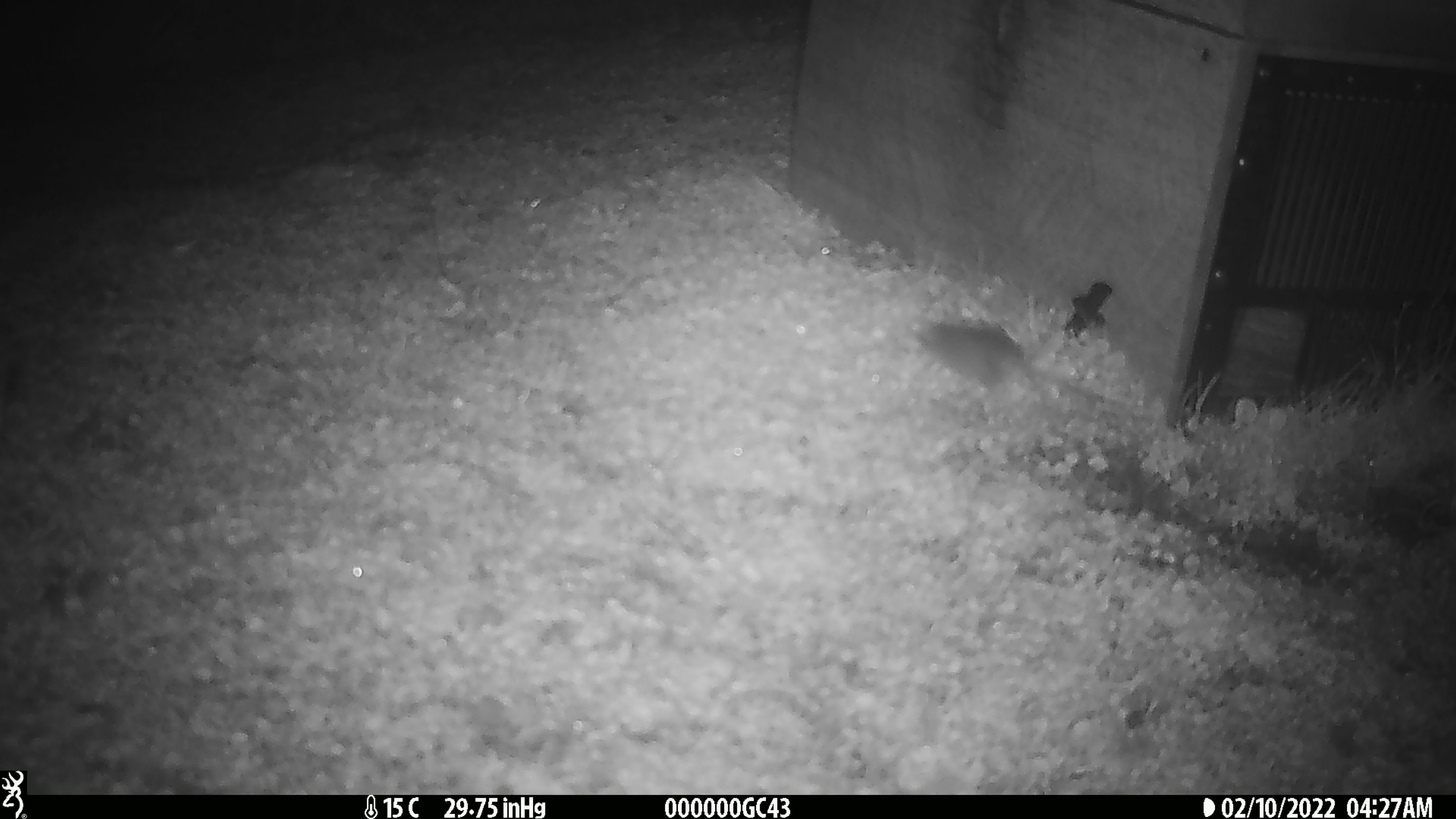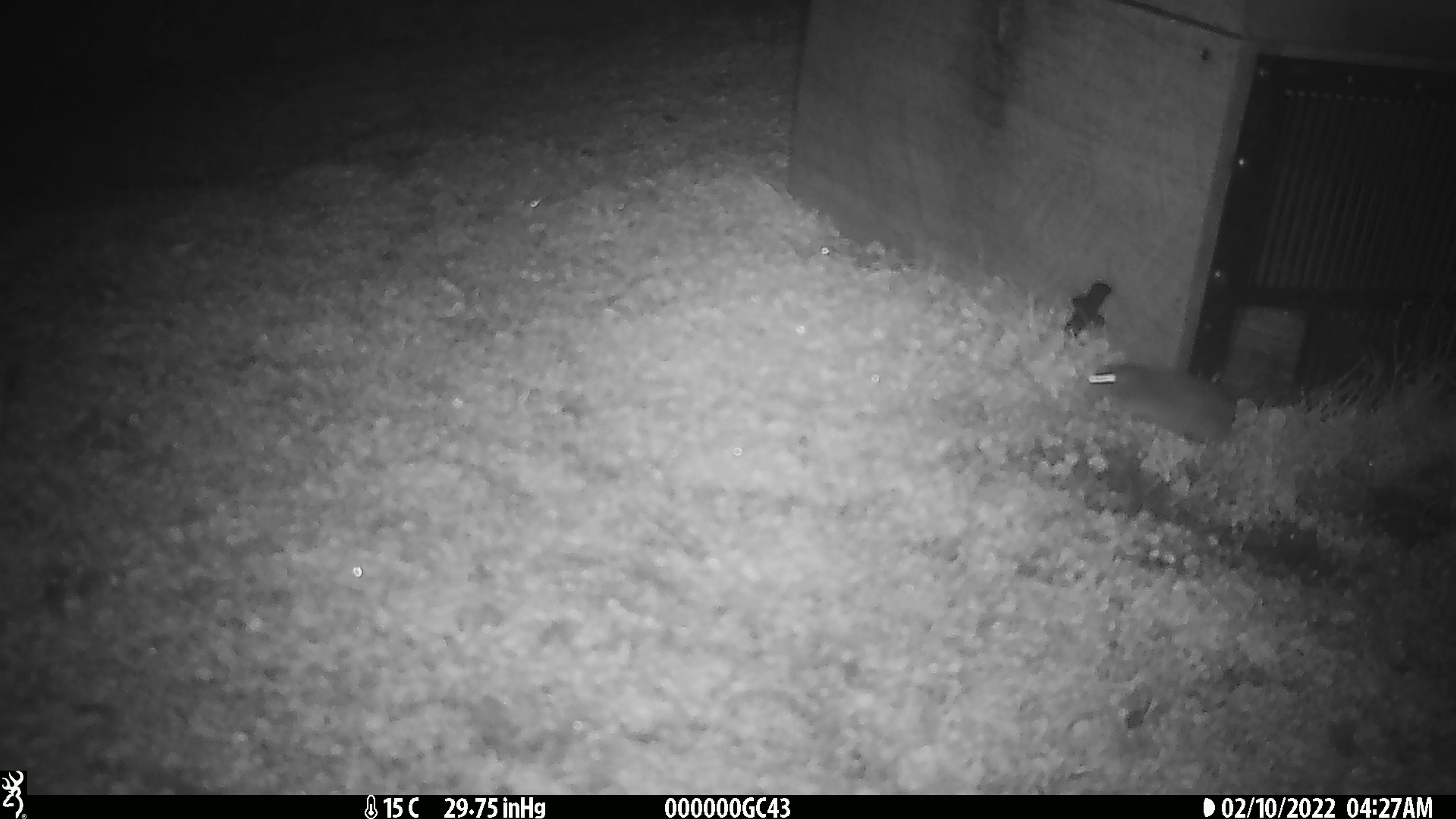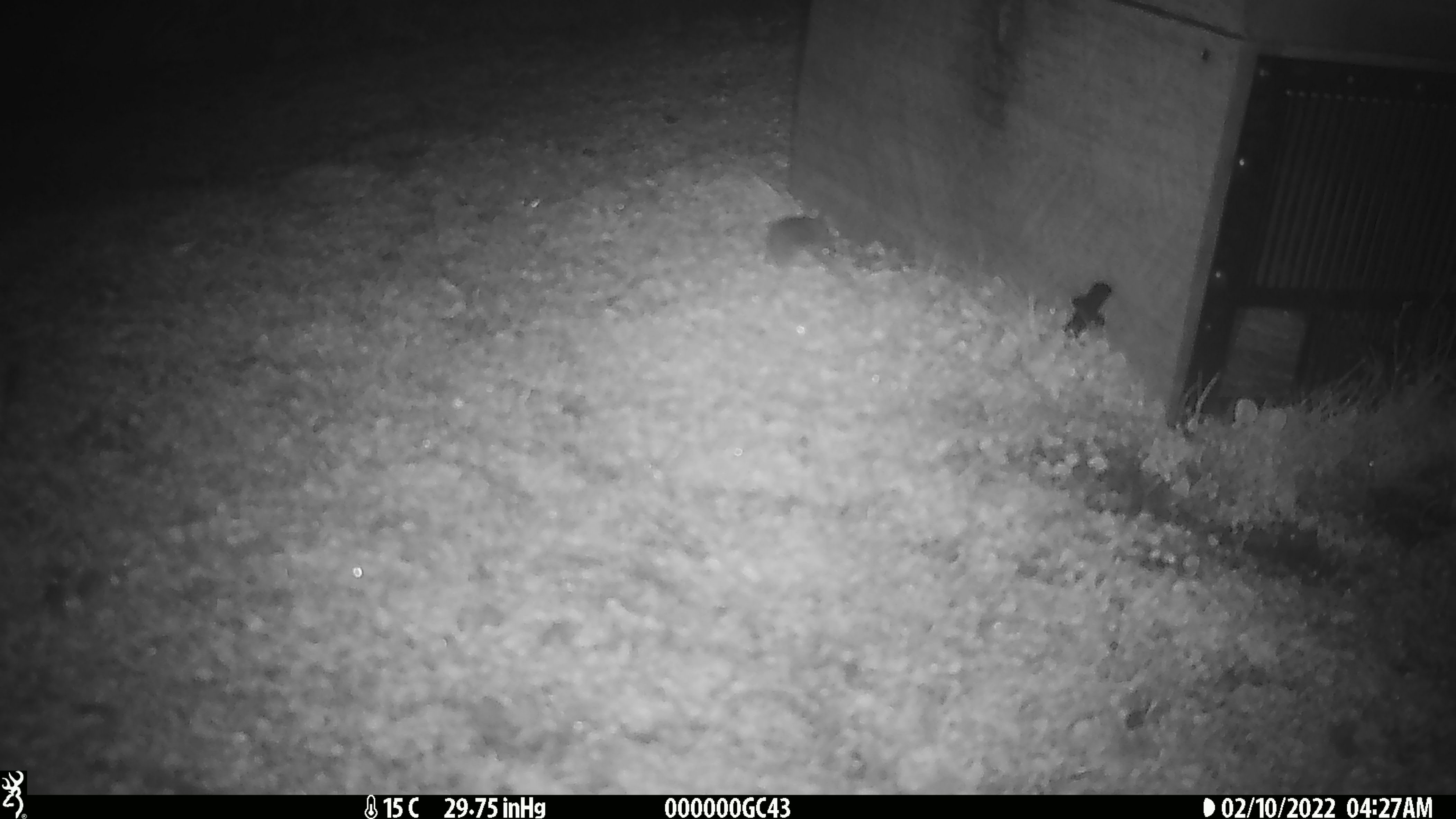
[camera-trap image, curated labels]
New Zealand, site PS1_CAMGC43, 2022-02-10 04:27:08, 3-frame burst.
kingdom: Animalia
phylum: Chordata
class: Mammalia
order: Rodentia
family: Muridae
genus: Mus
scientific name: Mus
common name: mouse